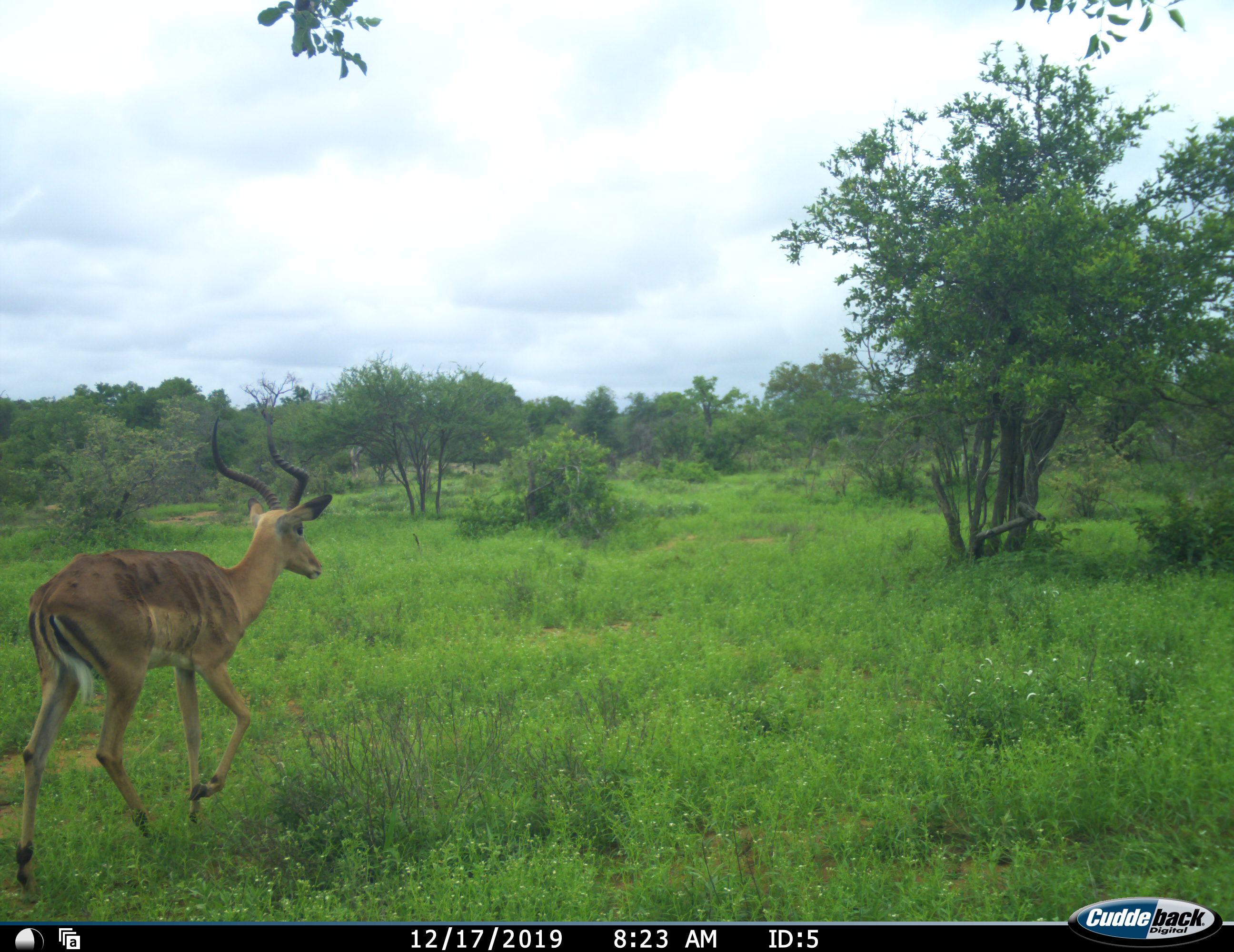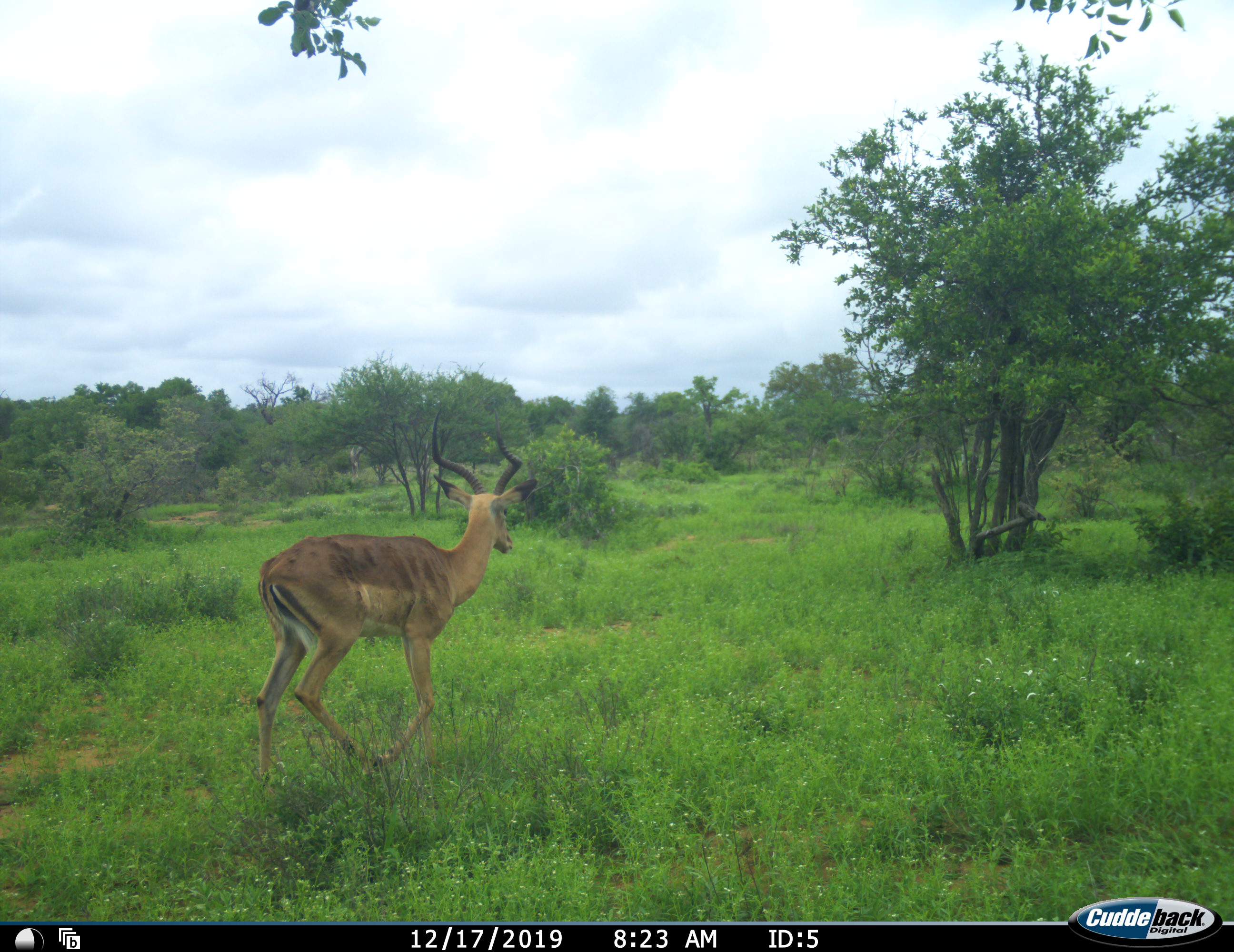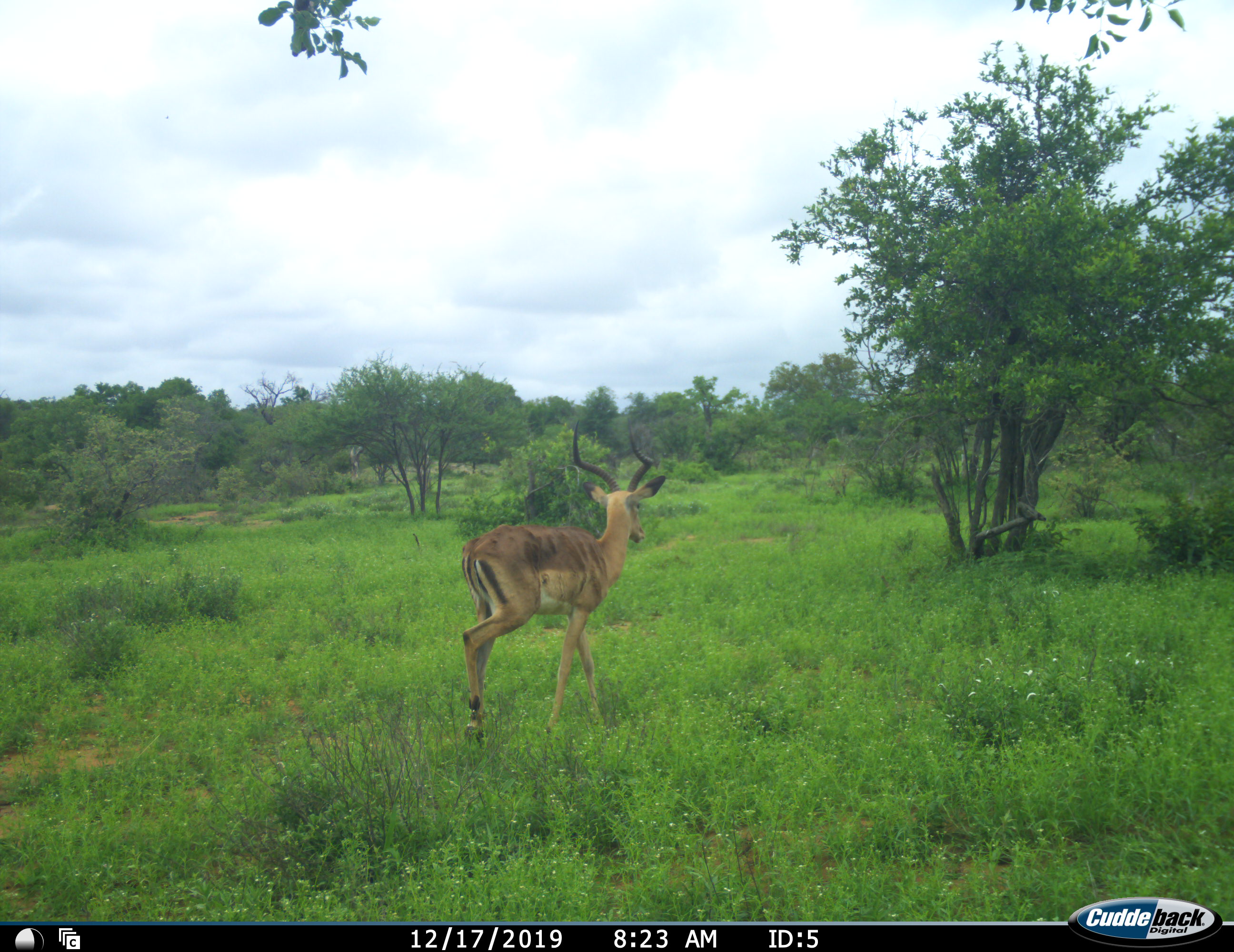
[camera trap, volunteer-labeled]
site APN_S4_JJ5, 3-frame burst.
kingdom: Animalia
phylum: Chordata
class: Mammalia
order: Artiodactyla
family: Bovidae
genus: Aepyceros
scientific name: Aepyceros melampus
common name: impala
Impala (Aepyceros melampus), count 1. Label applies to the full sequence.